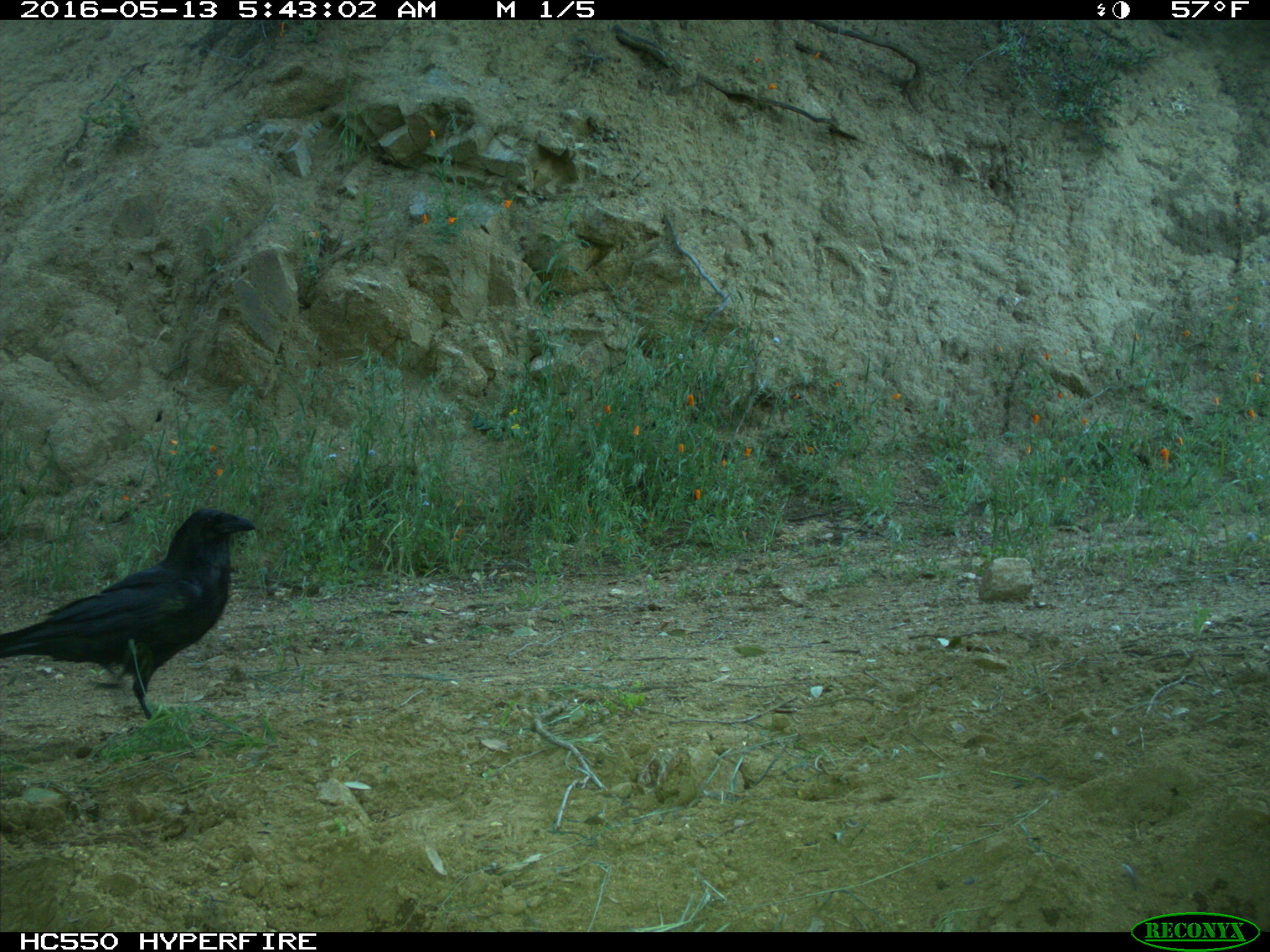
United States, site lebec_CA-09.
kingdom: Animalia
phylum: Chordata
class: Aves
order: Passeriformes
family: Corvidae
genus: Corvus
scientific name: Corvus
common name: crows and ravens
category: unidentified corvus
Unidentified corvus (crows and ravens) (Corvus).